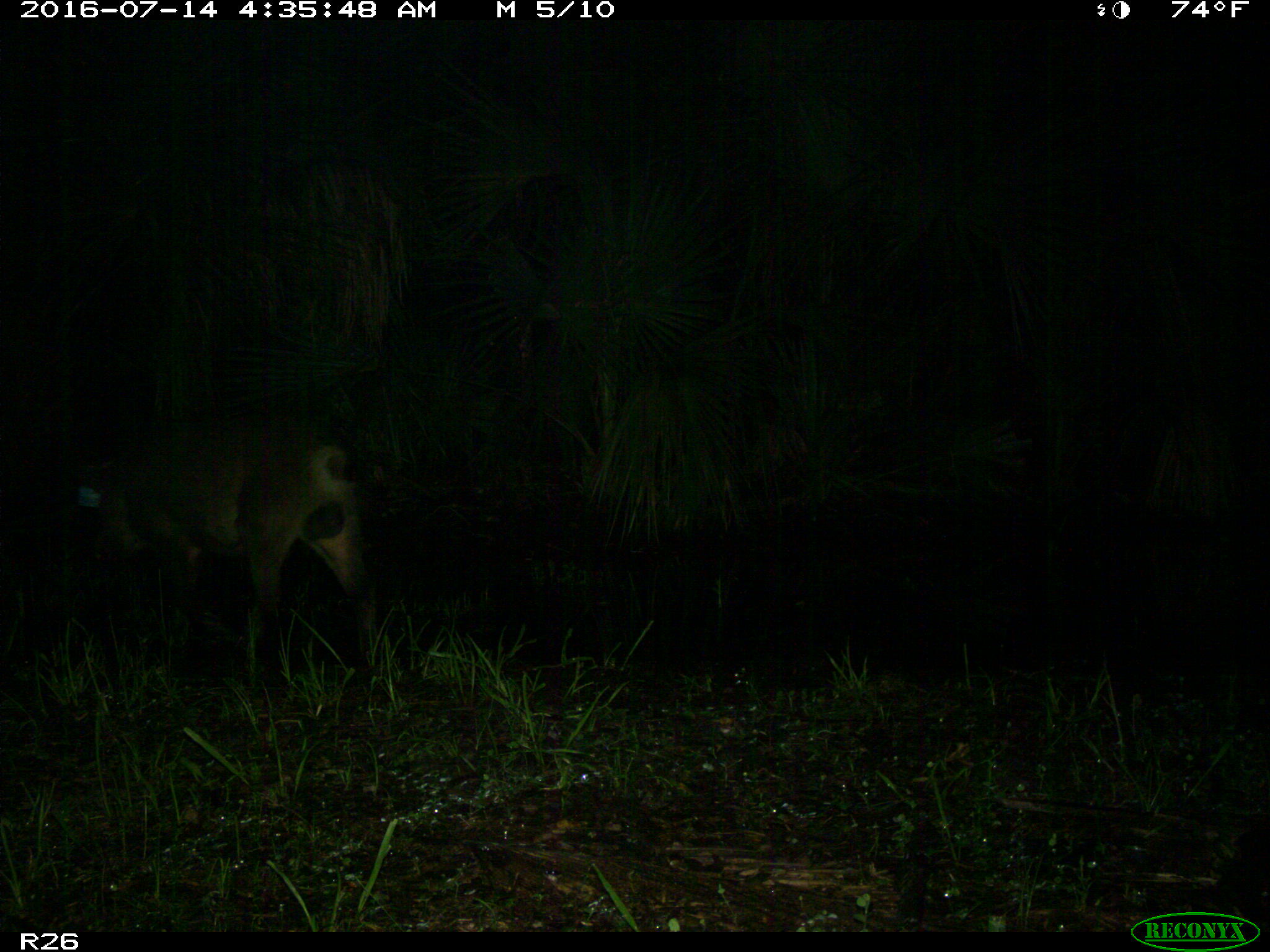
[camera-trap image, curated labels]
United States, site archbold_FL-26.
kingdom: Animalia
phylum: Chordata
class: Mammalia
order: Artiodactyla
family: Suidae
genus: Sus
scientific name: Sus scrofa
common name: wild boar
Sus scrofa (wild boar).